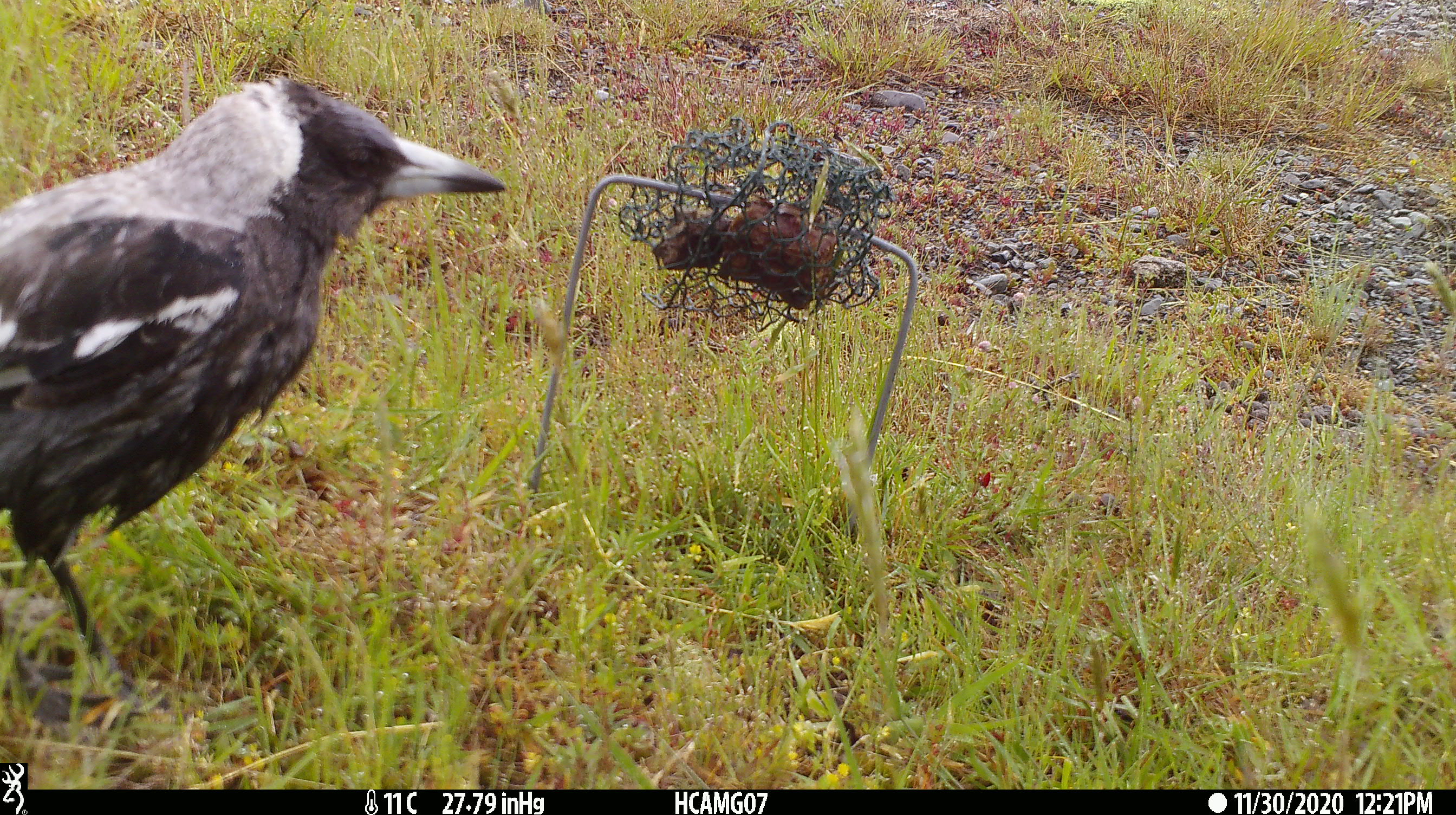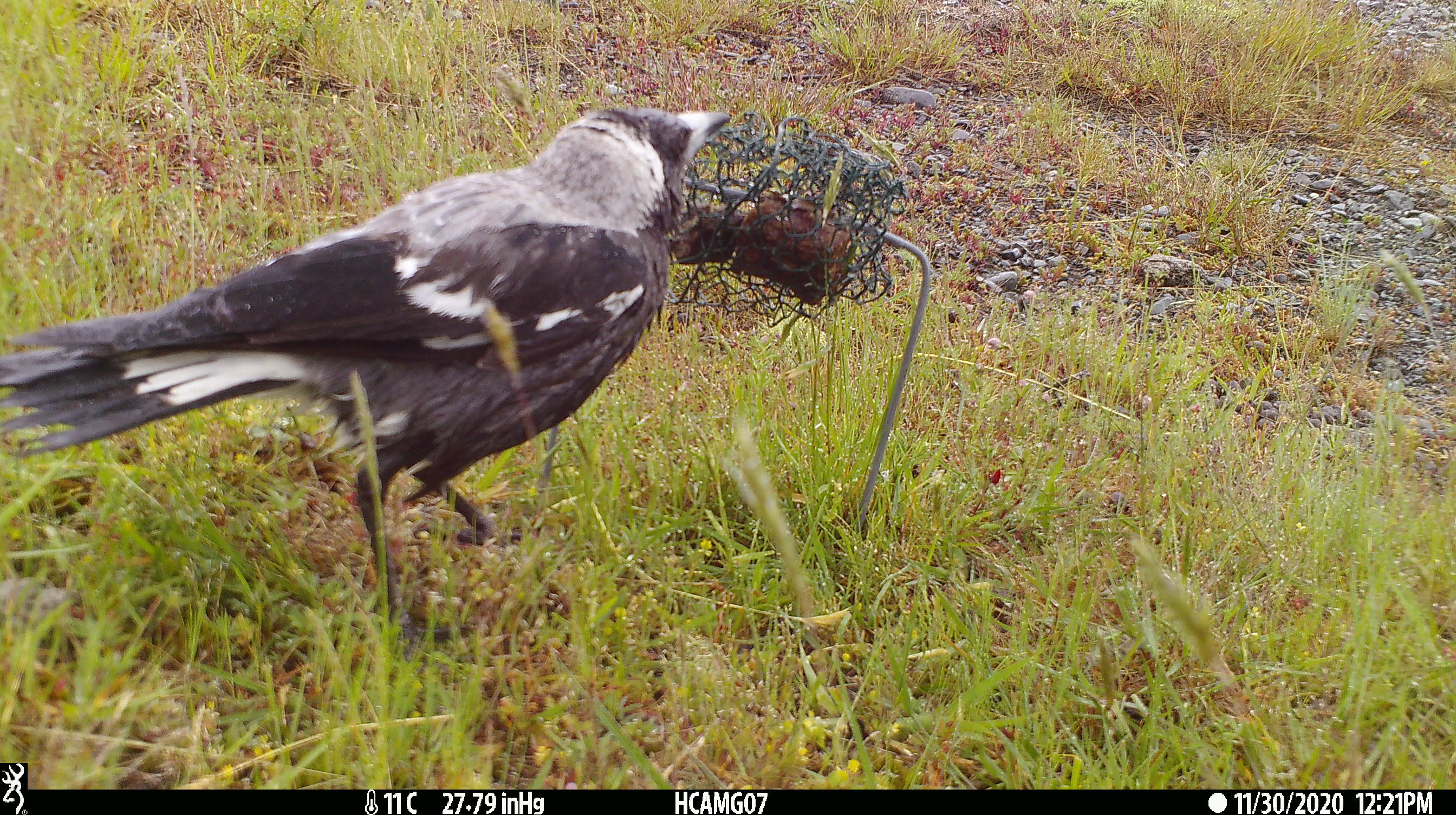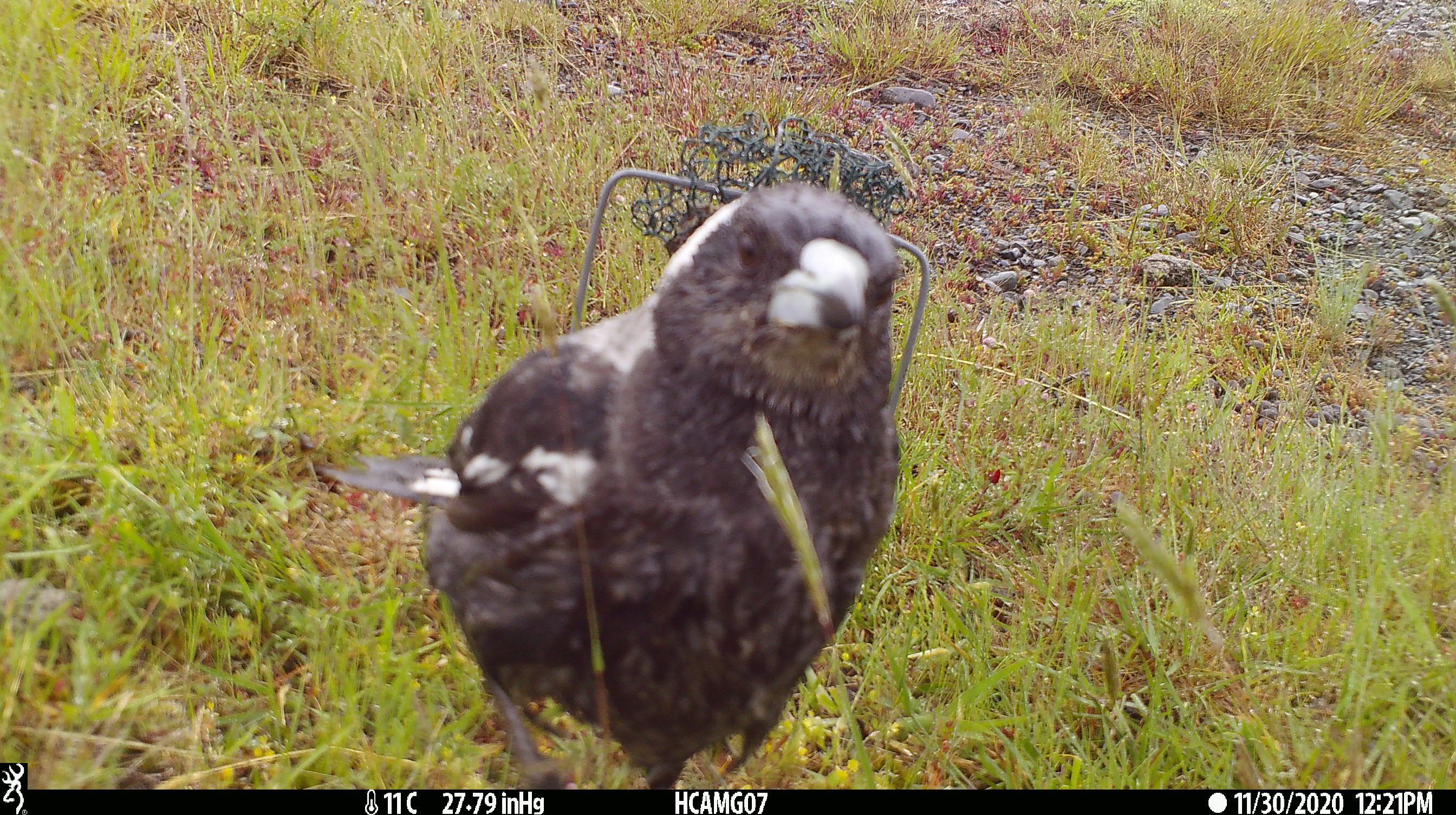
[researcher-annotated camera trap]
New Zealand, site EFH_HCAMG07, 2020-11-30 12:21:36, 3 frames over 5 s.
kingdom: Animalia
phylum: Chordata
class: Aves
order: Passeriformes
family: Artamidae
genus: Gymnorhina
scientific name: Gymnorhina tibicen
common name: australian magpie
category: magpie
Magpie (australian magpie) (Gymnorhina tibicen).